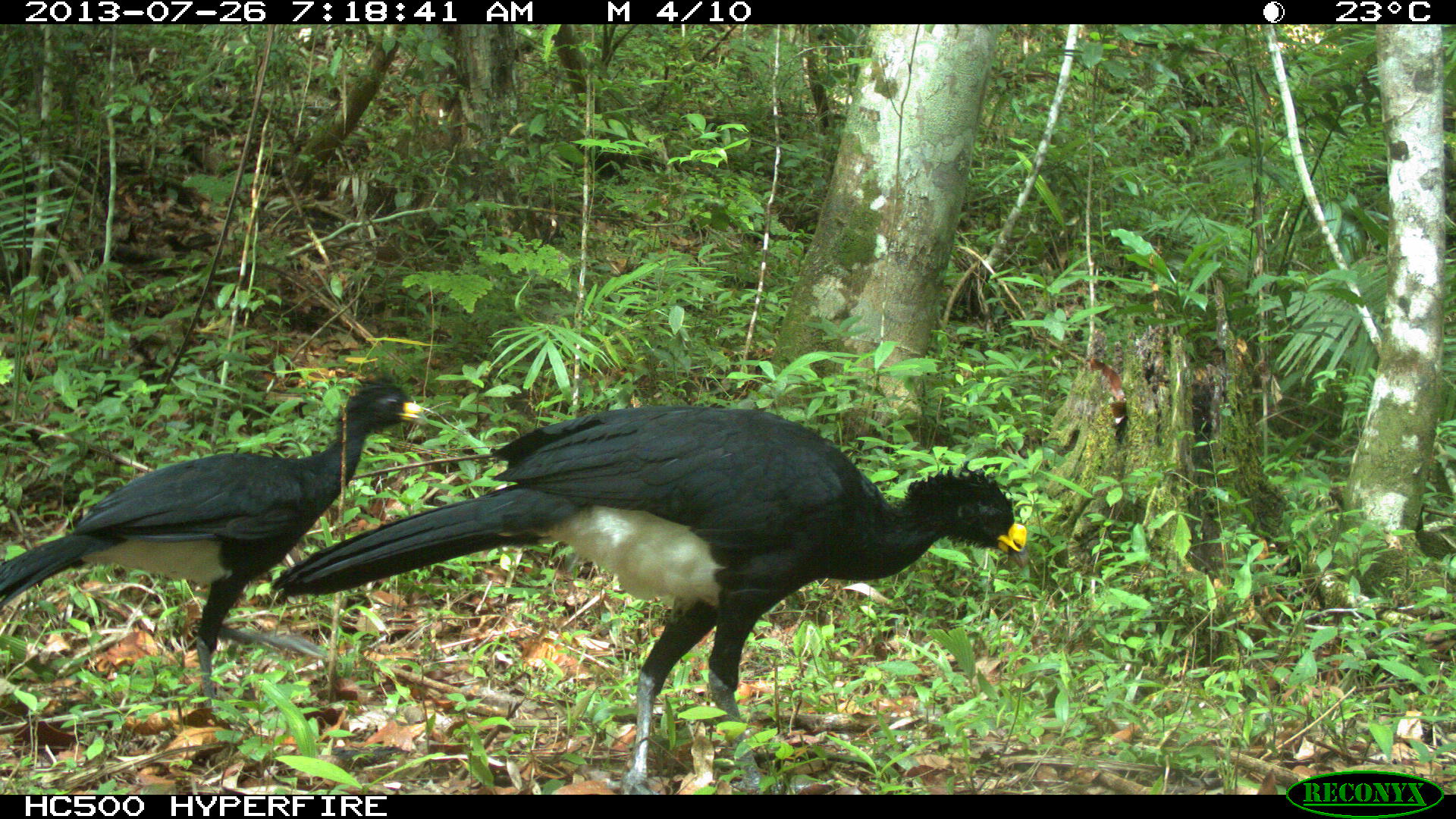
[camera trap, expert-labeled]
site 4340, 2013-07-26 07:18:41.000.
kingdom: Animalia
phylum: Chordata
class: Aves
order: Galliformes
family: Cracidae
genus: Crax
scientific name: Crax rubra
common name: great curassow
Crax rubra (great curassow), count 2, sex male.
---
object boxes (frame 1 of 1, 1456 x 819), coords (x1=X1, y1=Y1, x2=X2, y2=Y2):
crax rubra: (x1=268, y1=364, x2=1029, y2=793); (x1=0, y1=375, x2=424, y2=708)